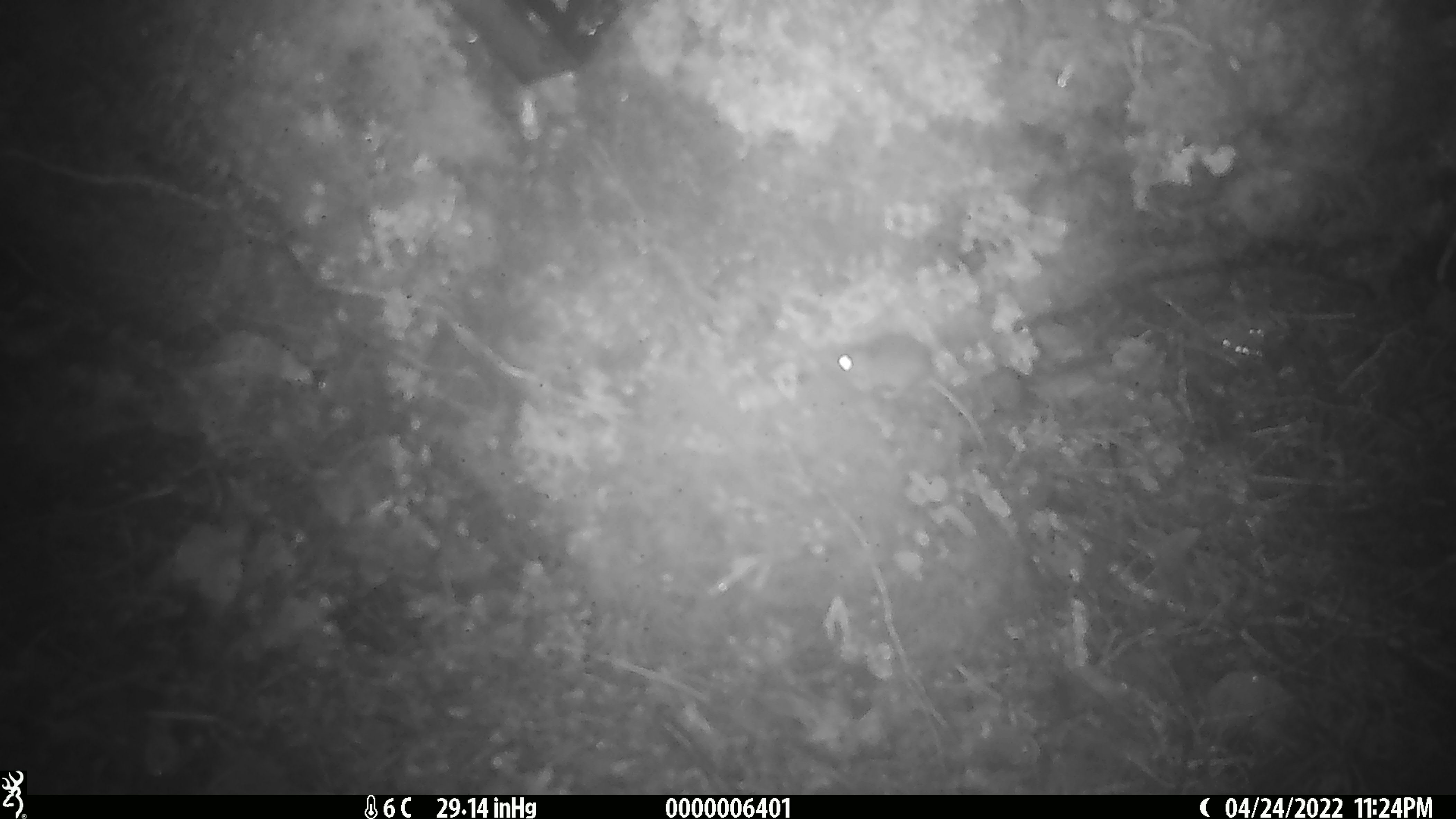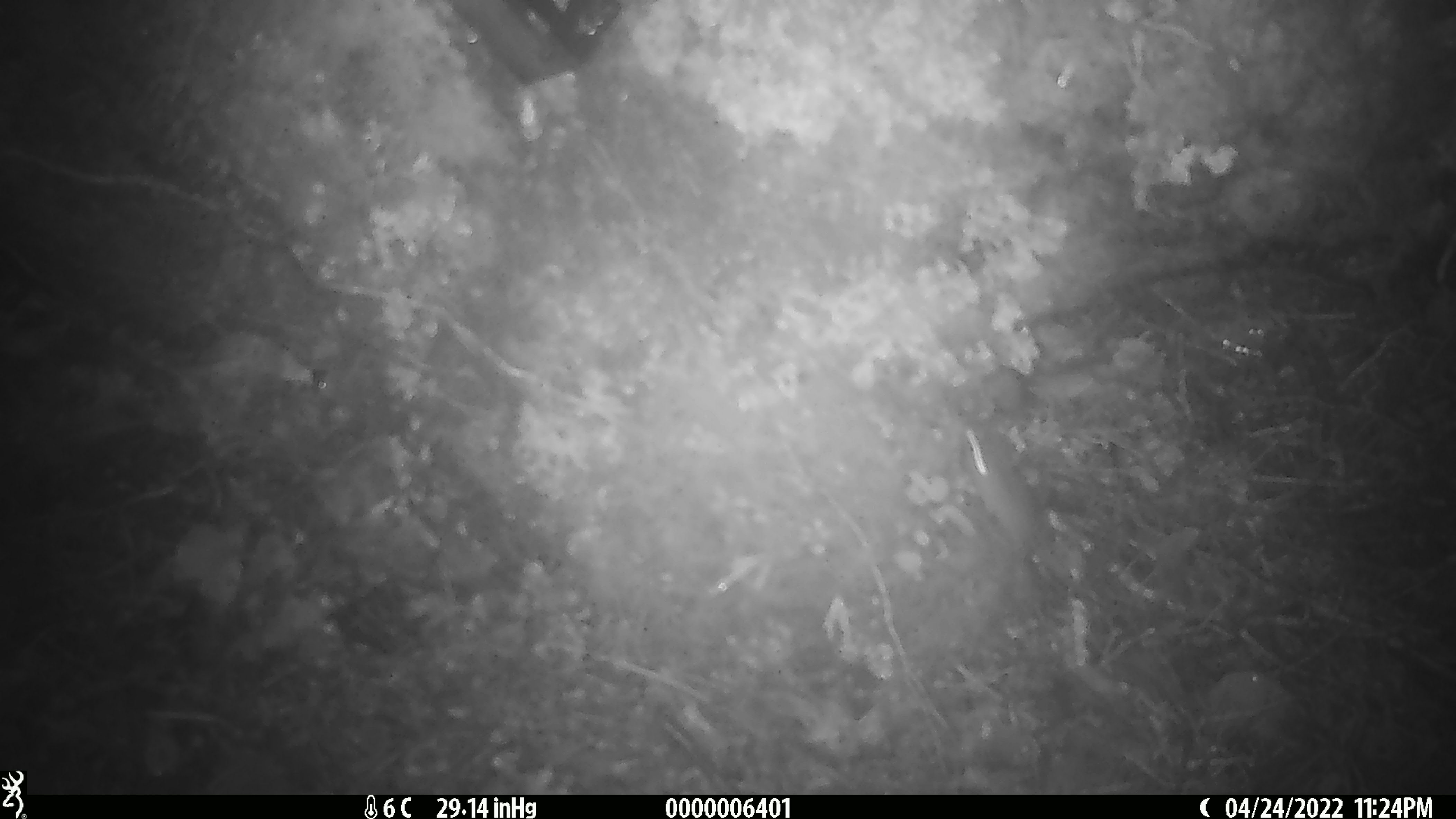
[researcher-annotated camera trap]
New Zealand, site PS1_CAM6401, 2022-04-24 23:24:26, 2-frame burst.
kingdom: Animalia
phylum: Chordata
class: Mammalia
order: Rodentia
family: Muridae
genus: Mus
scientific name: Mus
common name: mouse